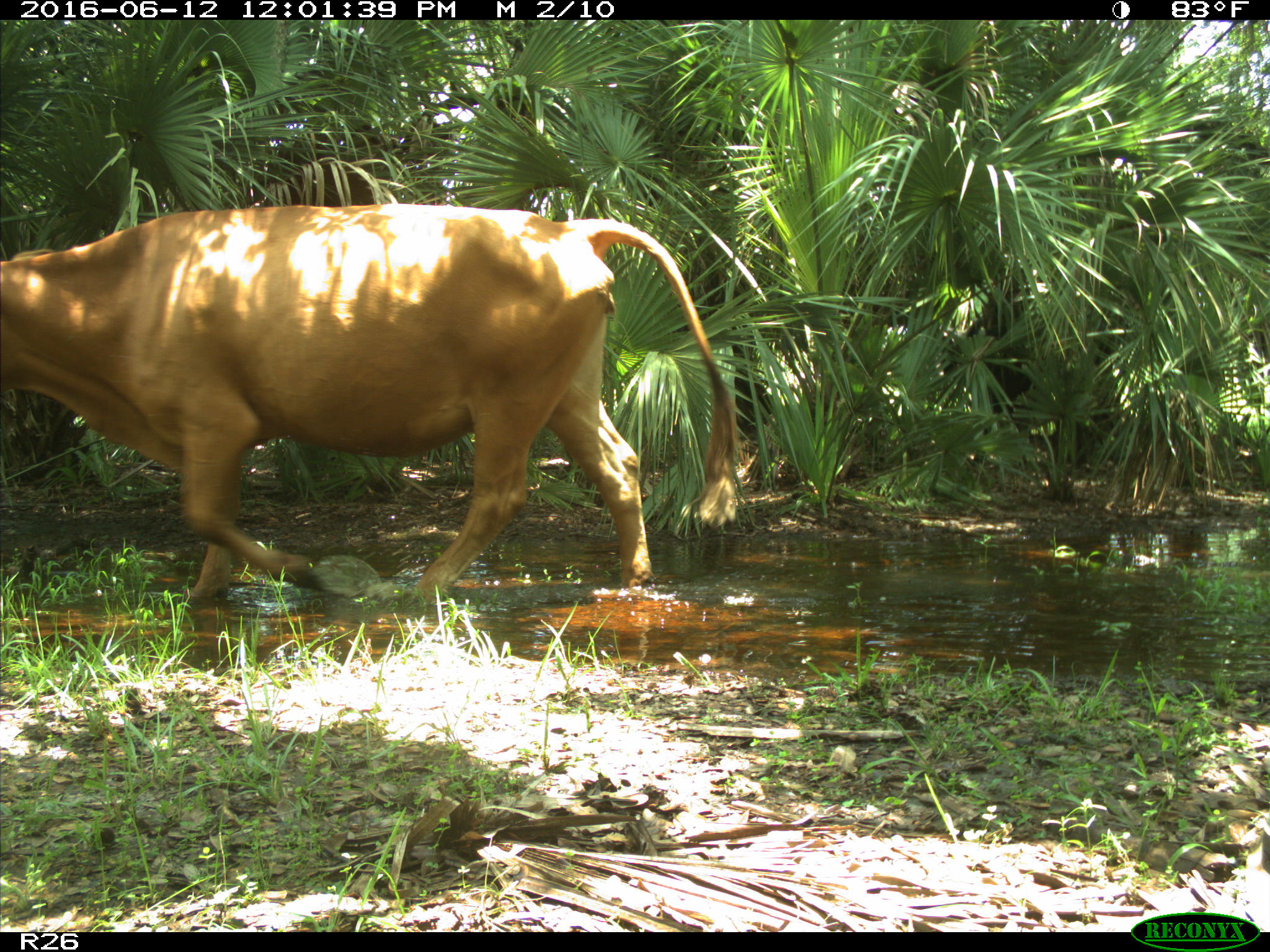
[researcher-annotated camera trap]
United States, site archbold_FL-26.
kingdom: Animalia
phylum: Chordata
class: Mammalia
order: Artiodactyla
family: Bovidae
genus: Bos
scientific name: Bos taurus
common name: domestic cow